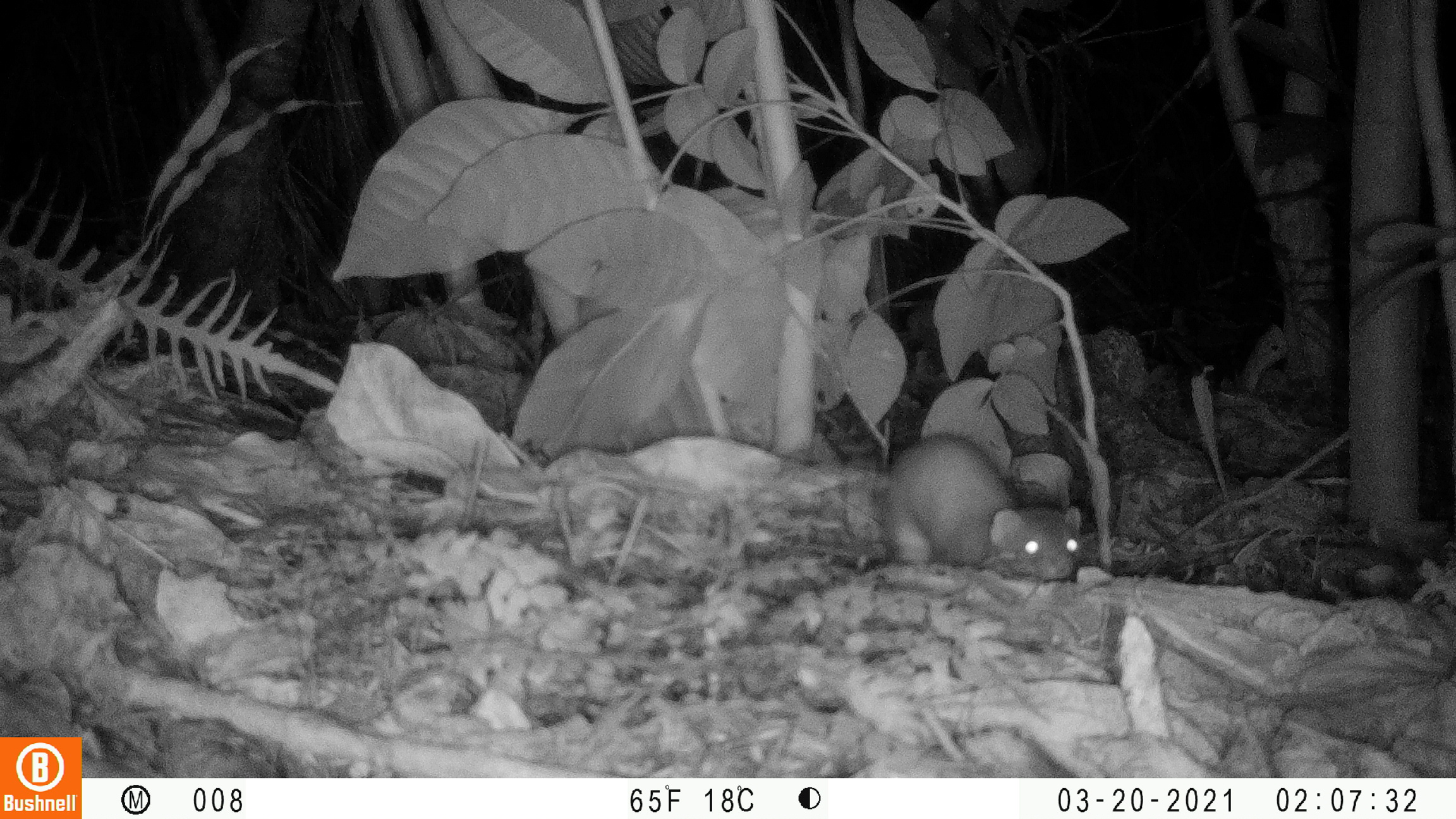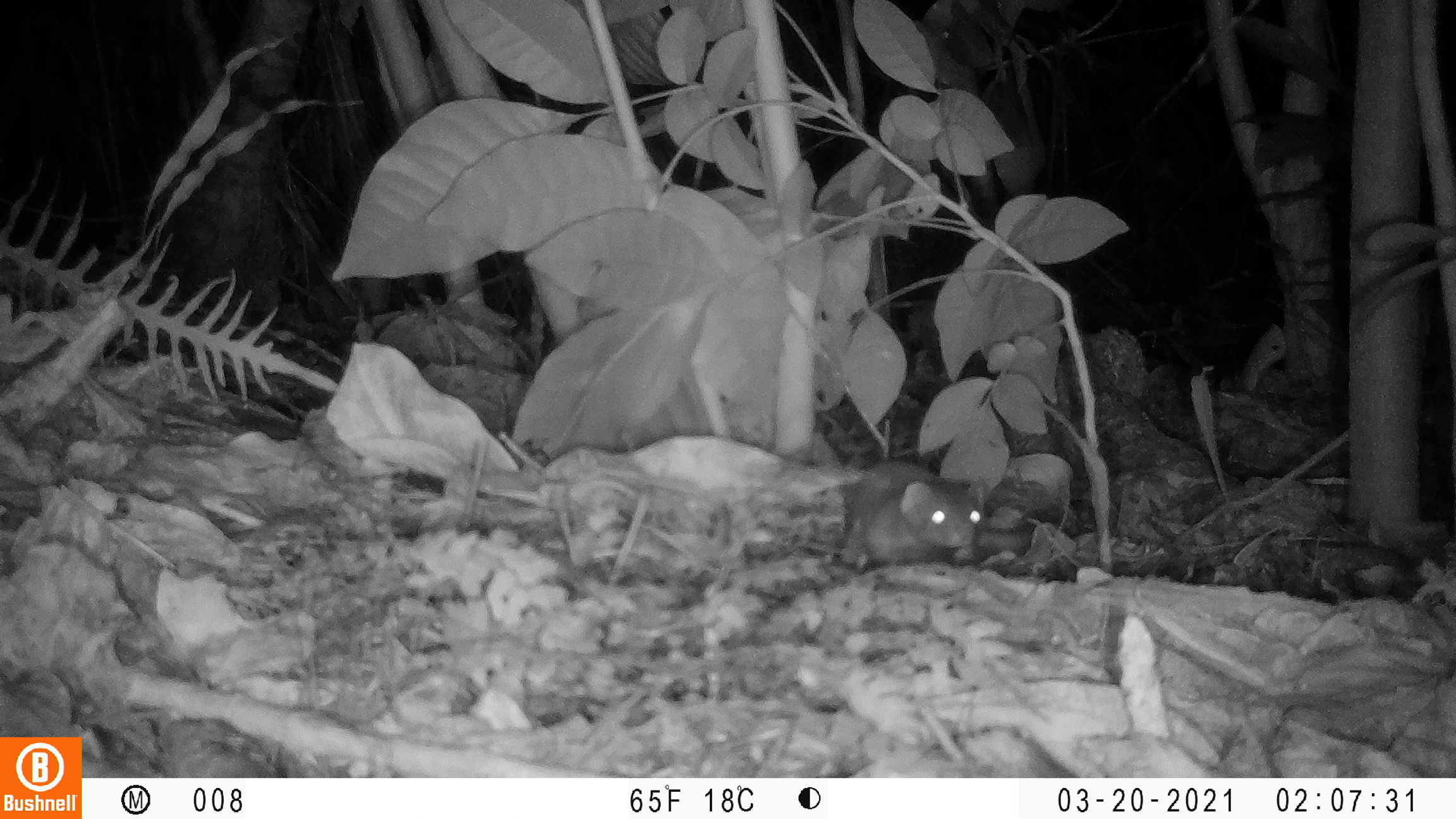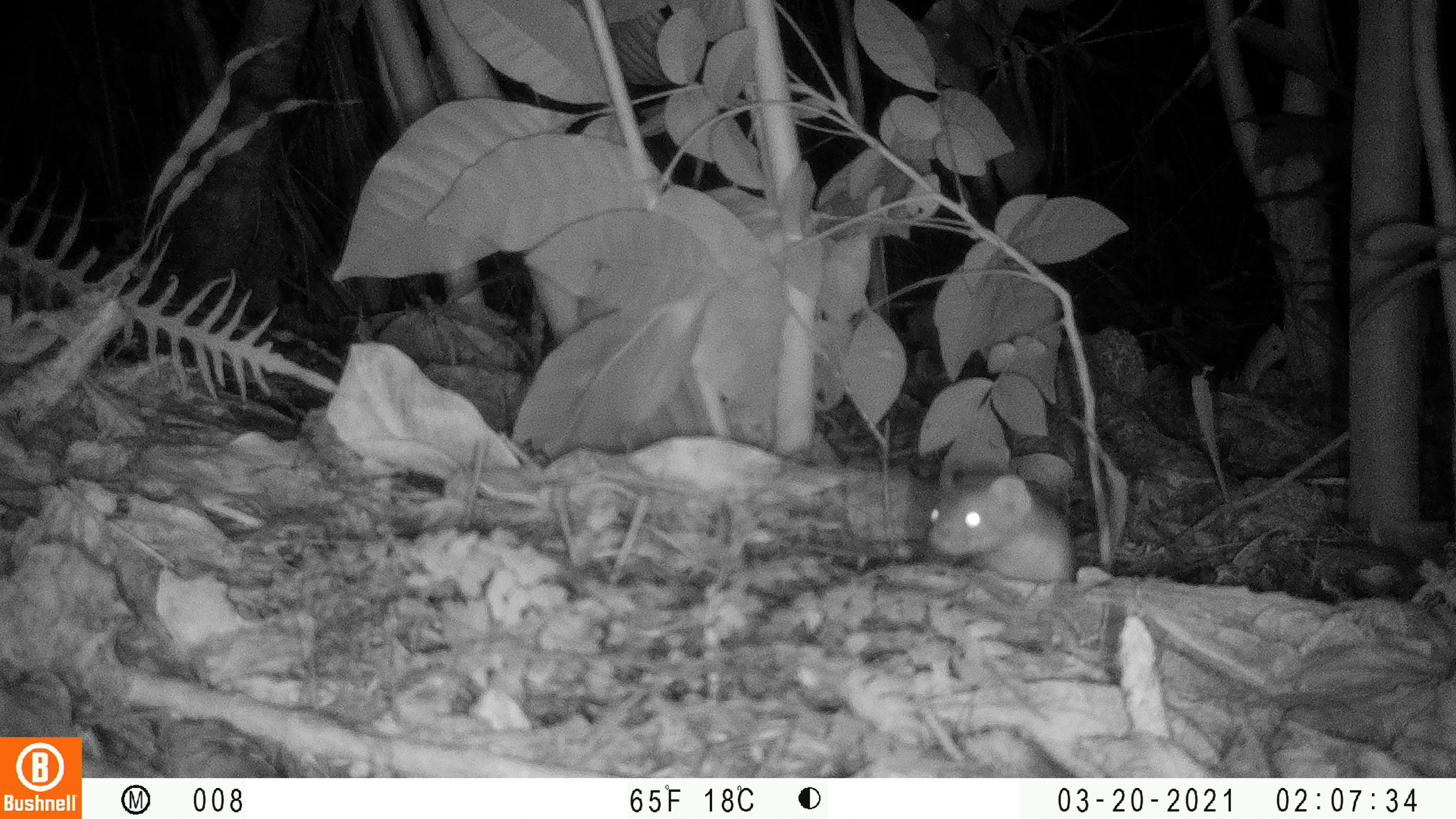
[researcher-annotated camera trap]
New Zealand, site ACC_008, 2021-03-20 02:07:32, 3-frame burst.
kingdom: Animalia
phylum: Chordata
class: Mammalia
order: Carnivora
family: Mustelidae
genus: Mustela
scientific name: Mustela erminea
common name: stoat